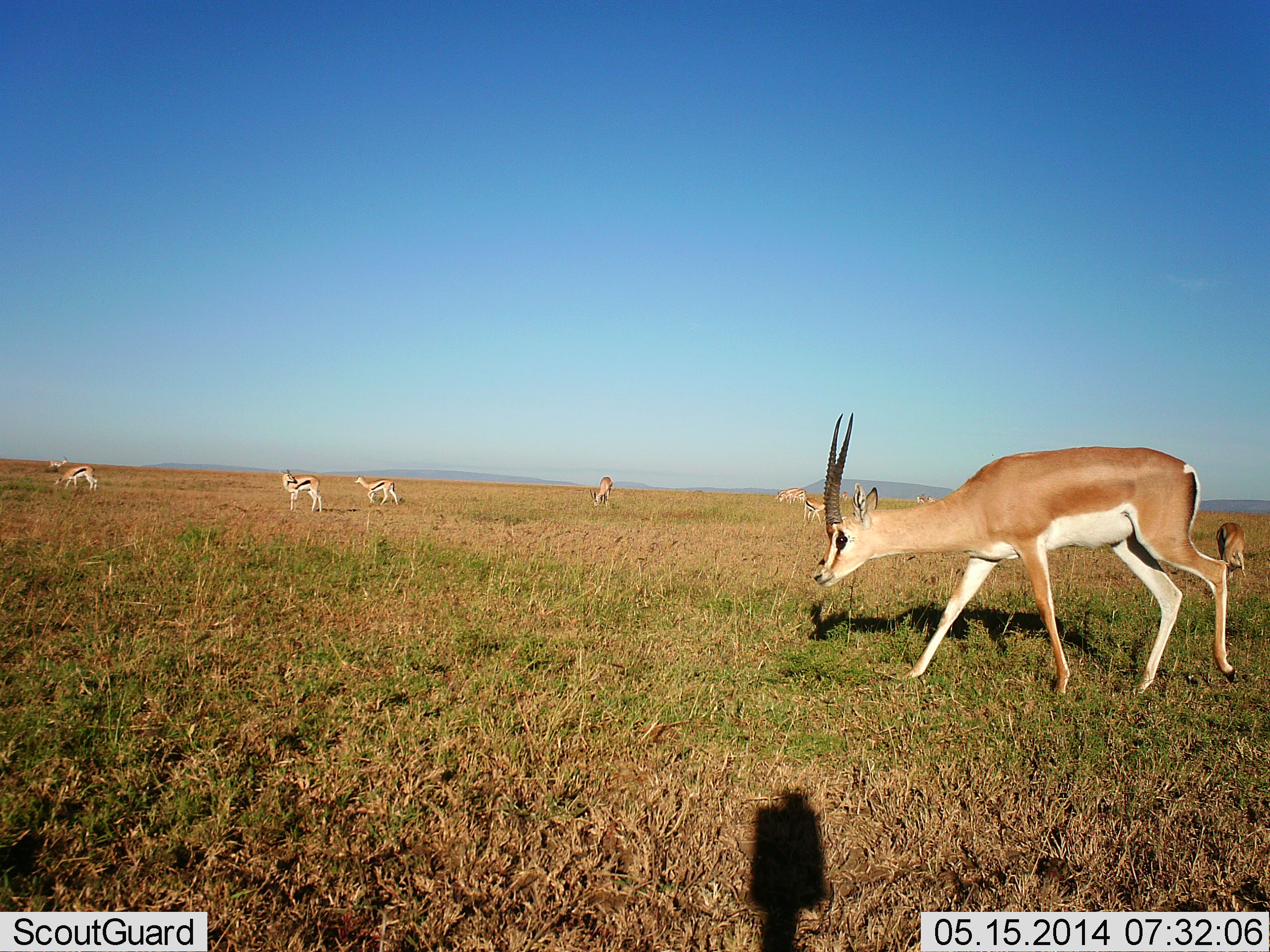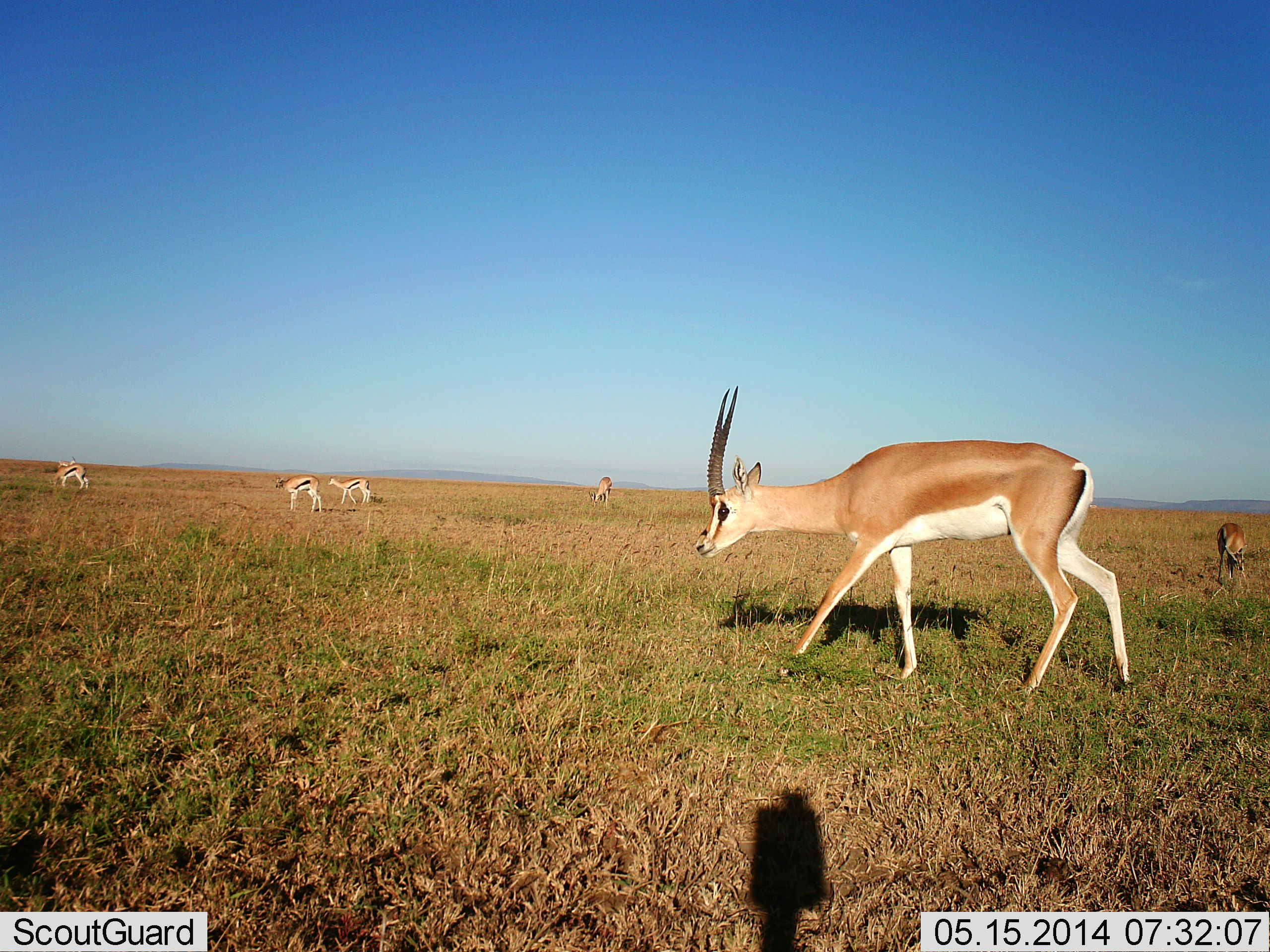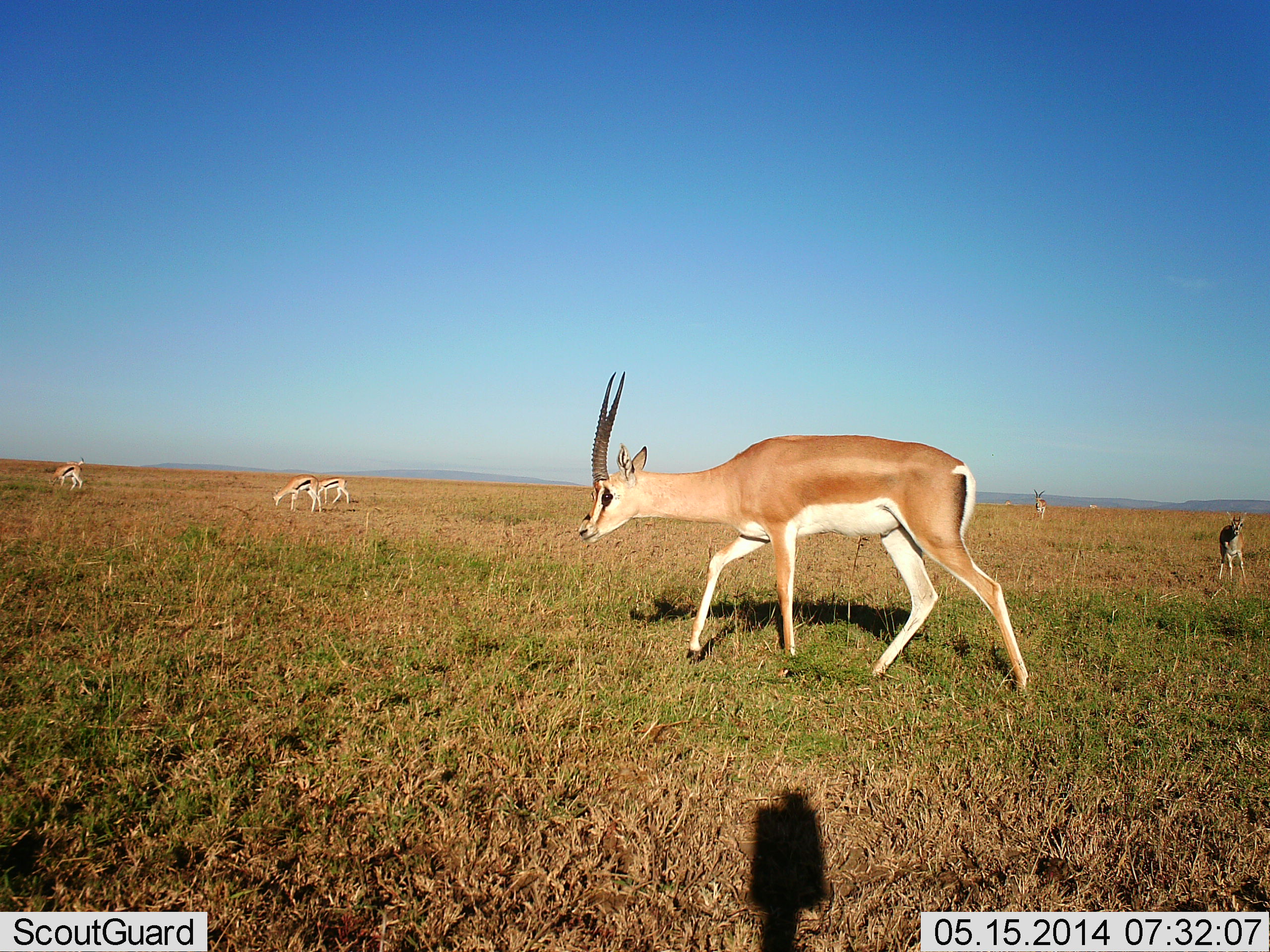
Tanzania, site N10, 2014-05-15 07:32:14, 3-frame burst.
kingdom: Animalia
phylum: Chordata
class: Mammalia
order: Artiodactyla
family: Bovidae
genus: Nanger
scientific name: Nanger granti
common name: grant's gazelle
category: gazellegrants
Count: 4.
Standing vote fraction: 33%.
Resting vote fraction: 7%.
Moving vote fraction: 87%.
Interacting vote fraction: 0%.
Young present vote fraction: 7%.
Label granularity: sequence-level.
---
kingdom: Animalia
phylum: Chordata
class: Mammalia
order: Artiodactyla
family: Bovidae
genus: Eudorcas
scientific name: Eudorcas thomsonii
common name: thomson's gazelle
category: gazellethomsons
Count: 5.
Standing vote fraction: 55%.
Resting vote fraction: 0%.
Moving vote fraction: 45%.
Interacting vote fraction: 0%.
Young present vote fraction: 0%.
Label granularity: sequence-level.